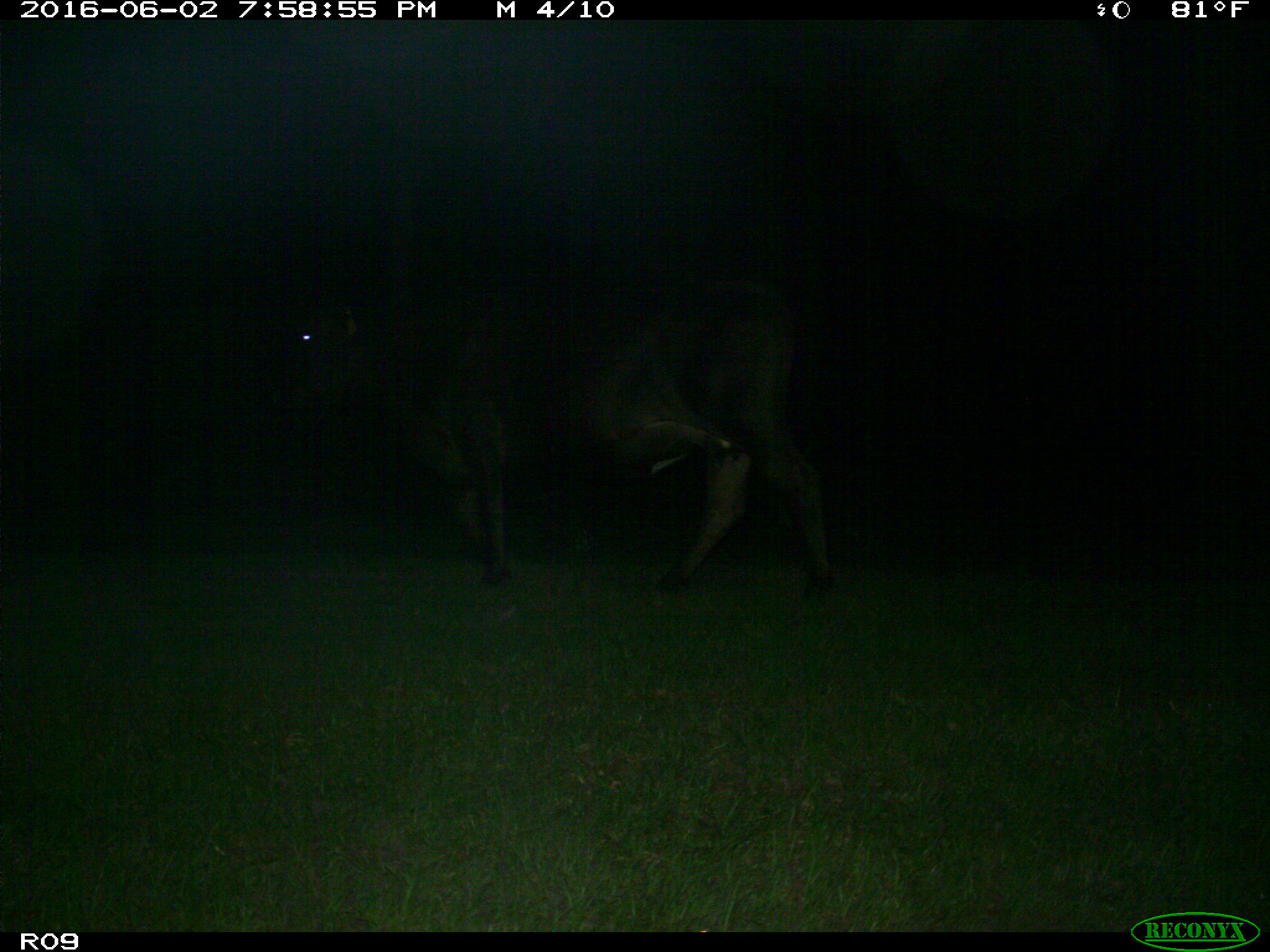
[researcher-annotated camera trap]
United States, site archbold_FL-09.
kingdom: Animalia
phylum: Chordata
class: Mammalia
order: Artiodactyla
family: Bovidae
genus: Bos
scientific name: Bos taurus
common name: domestic cow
Bos taurus (domestic cow).